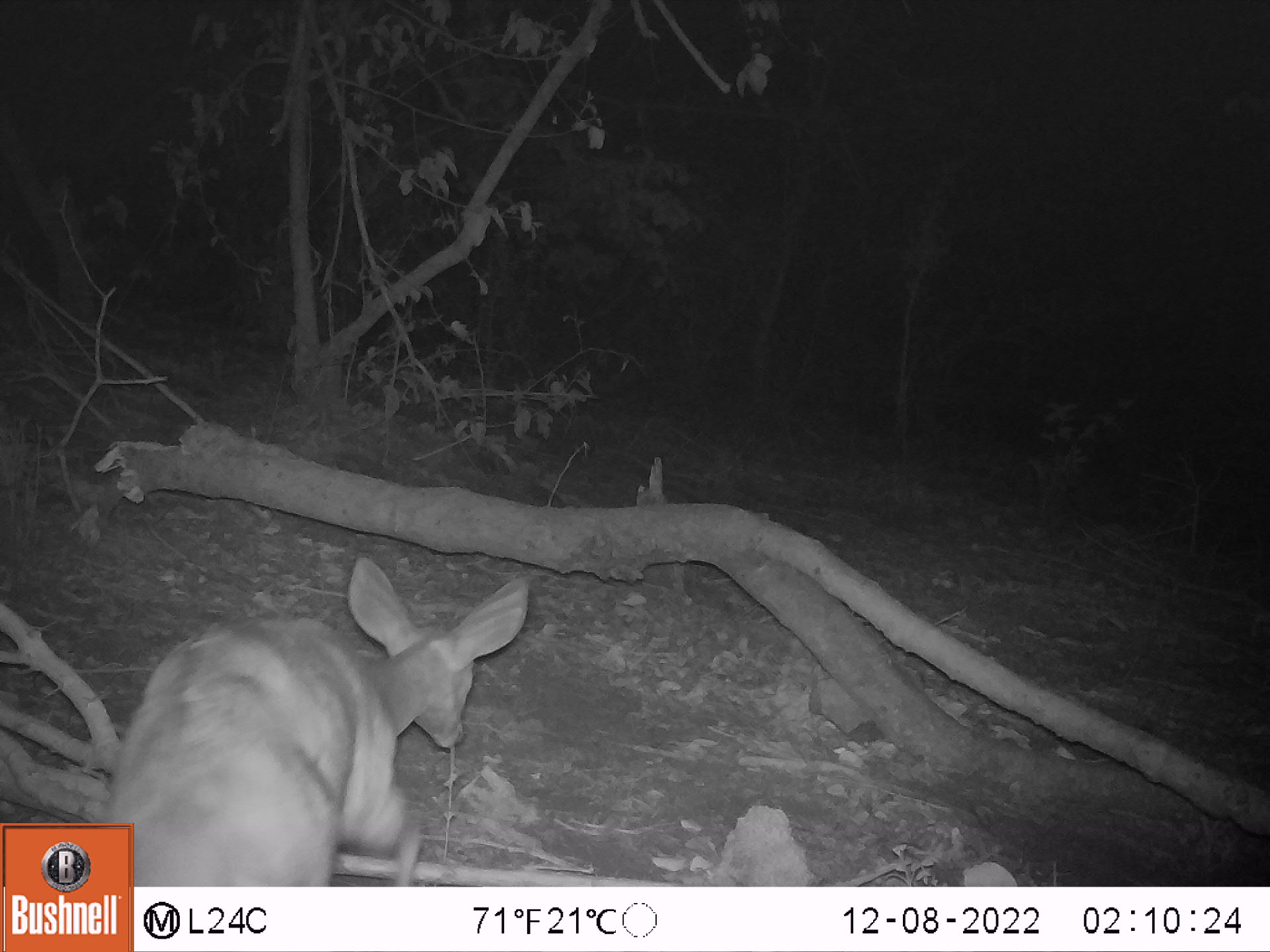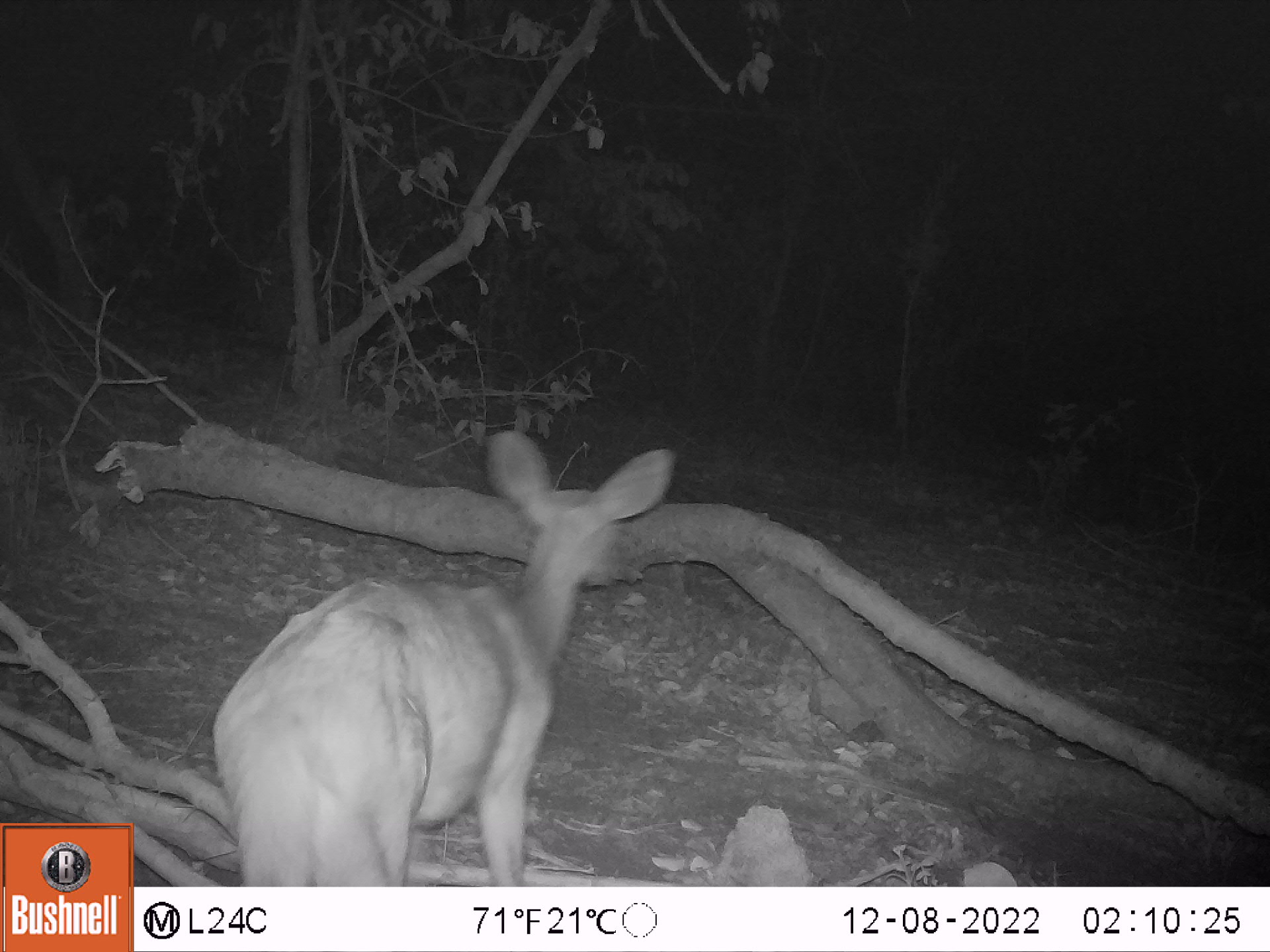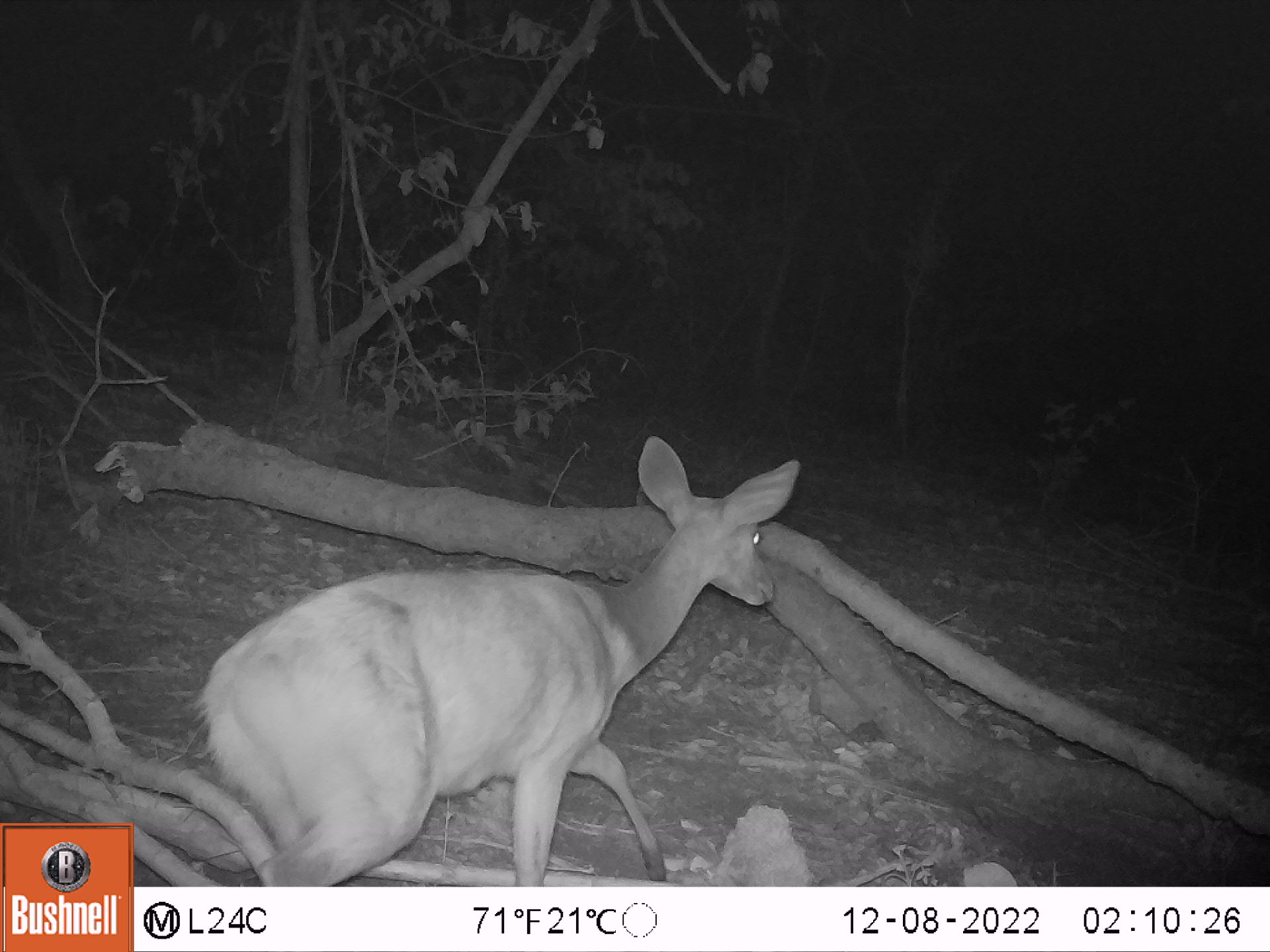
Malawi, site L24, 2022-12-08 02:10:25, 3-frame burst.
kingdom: Animalia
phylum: Chordata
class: Mammalia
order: Artiodactyla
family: Bovidae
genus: Tragelaphus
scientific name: Tragelaphus sylvaticus sylvaticus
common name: cape bushbuck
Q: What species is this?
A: Cape bushbuck (Tragelaphus sylvaticus sylvaticus).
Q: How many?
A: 1.